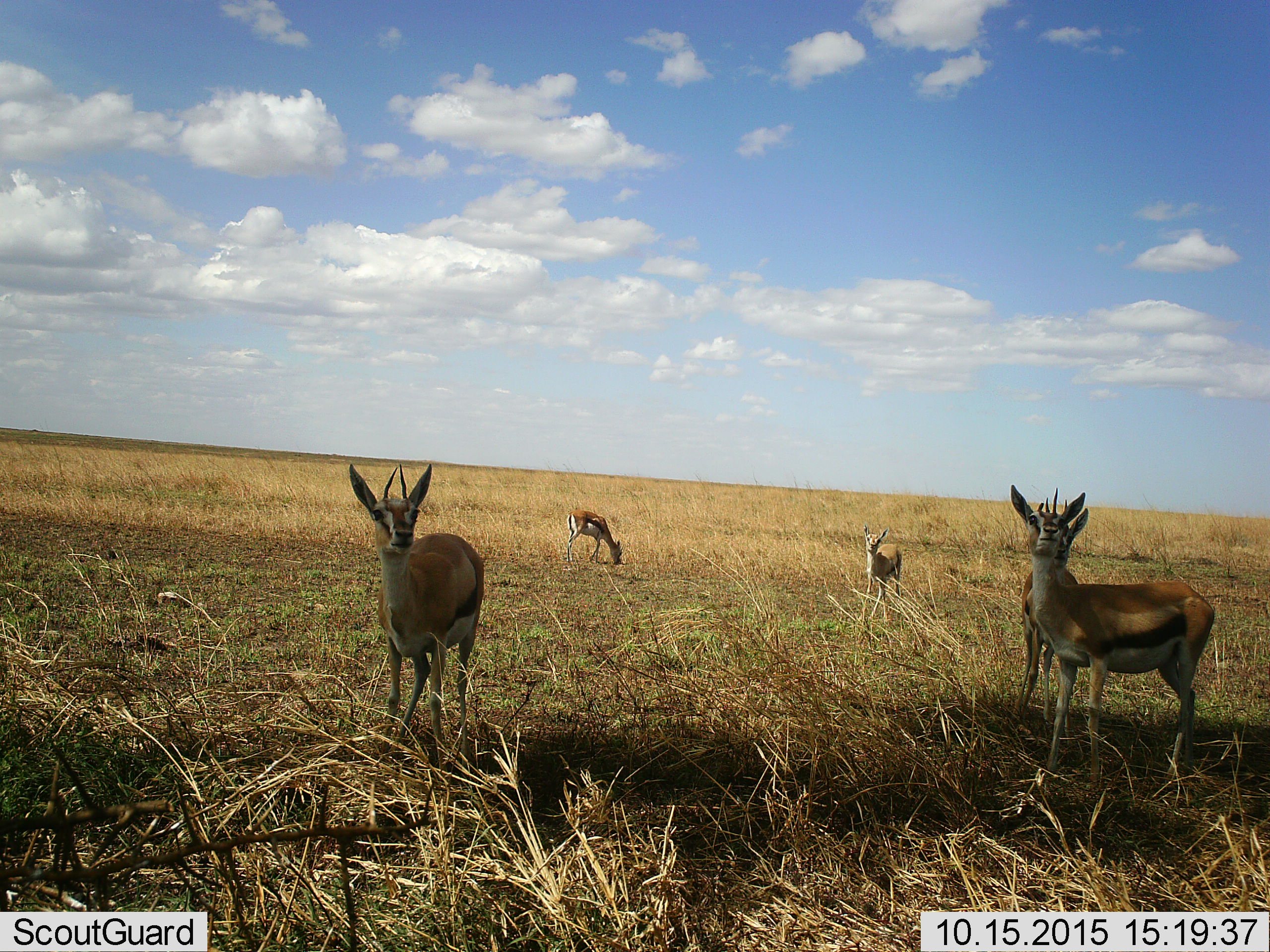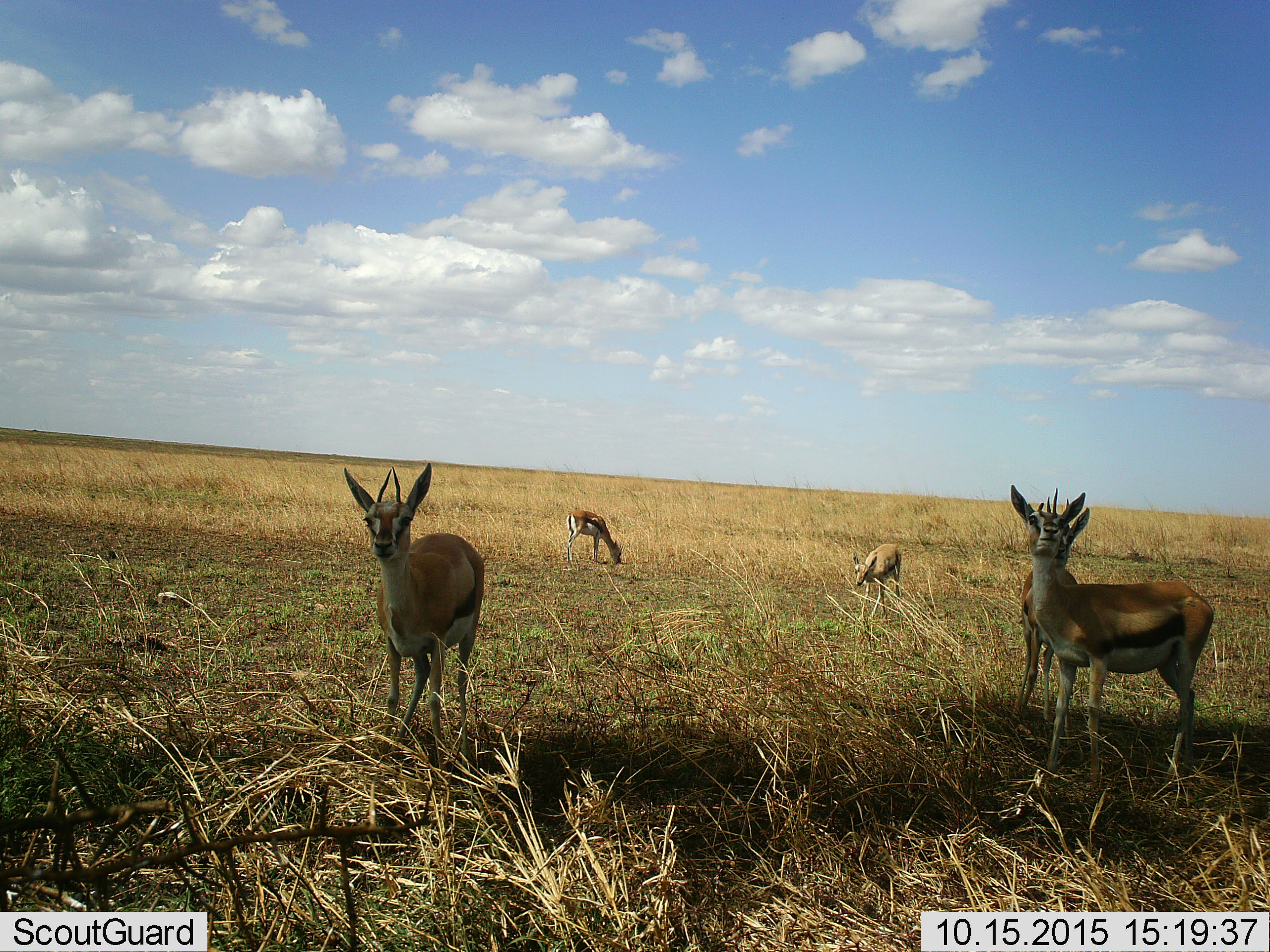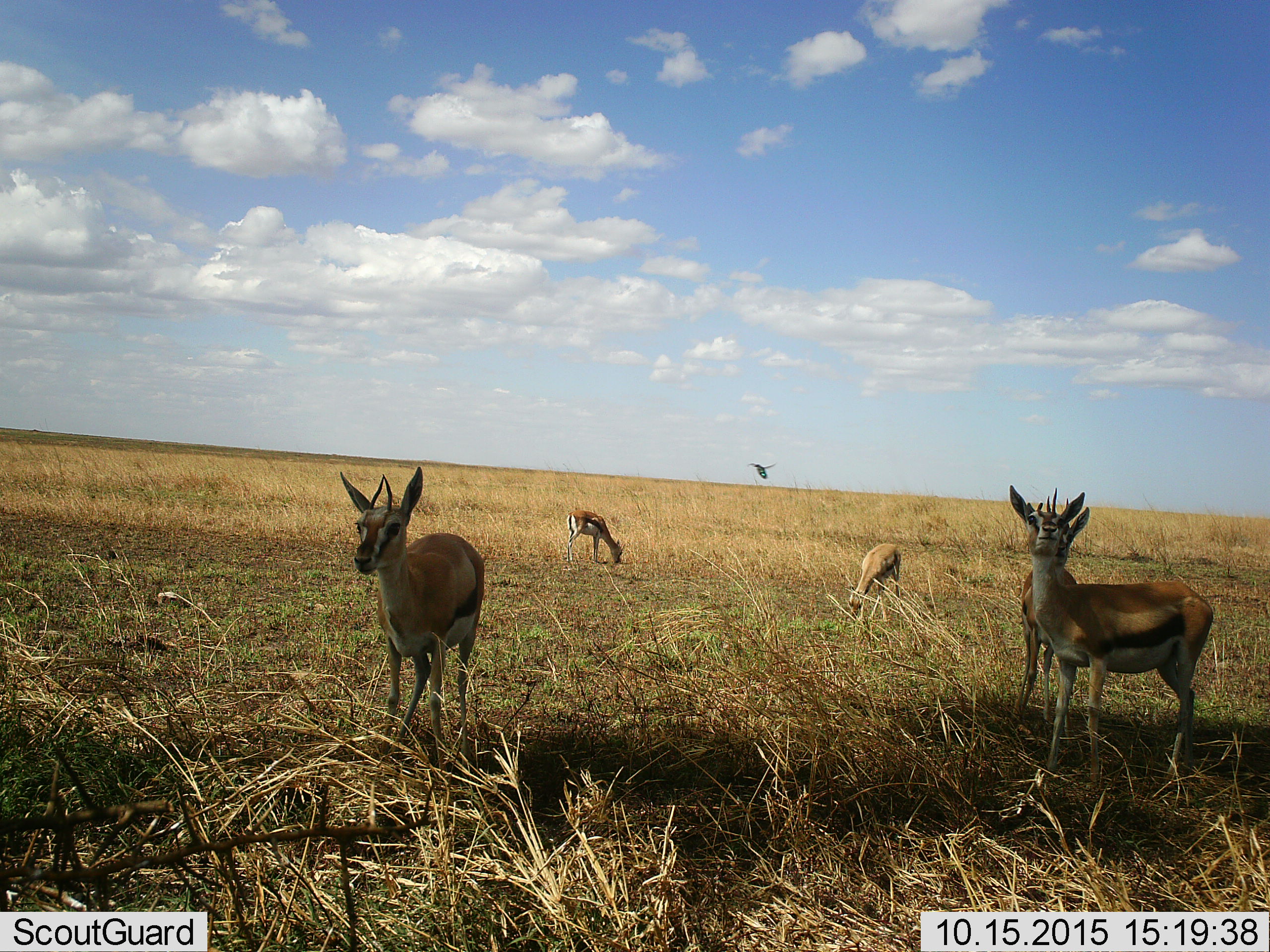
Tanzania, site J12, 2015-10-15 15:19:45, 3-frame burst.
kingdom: Animalia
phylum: Chordata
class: Mammalia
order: Artiodactyla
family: Bovidae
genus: Eudorcas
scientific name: Eudorcas thomsonii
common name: thomson's gazelle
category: gazellethomsons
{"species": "gazellethomsons (thomson's gazelle) (Eudorcas thomsonii)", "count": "5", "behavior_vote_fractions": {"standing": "100%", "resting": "10%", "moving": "10%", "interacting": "0%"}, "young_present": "30%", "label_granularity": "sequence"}